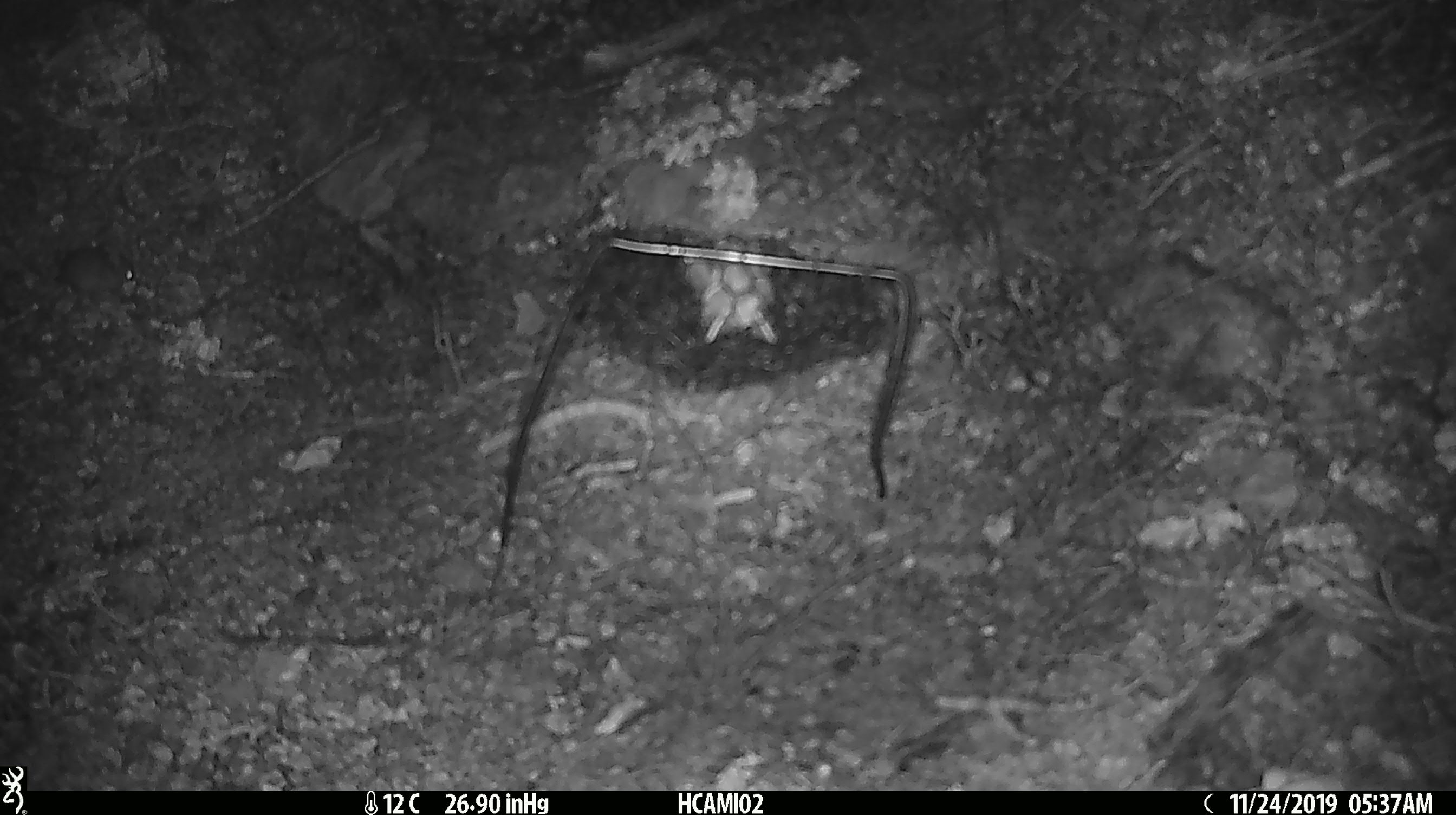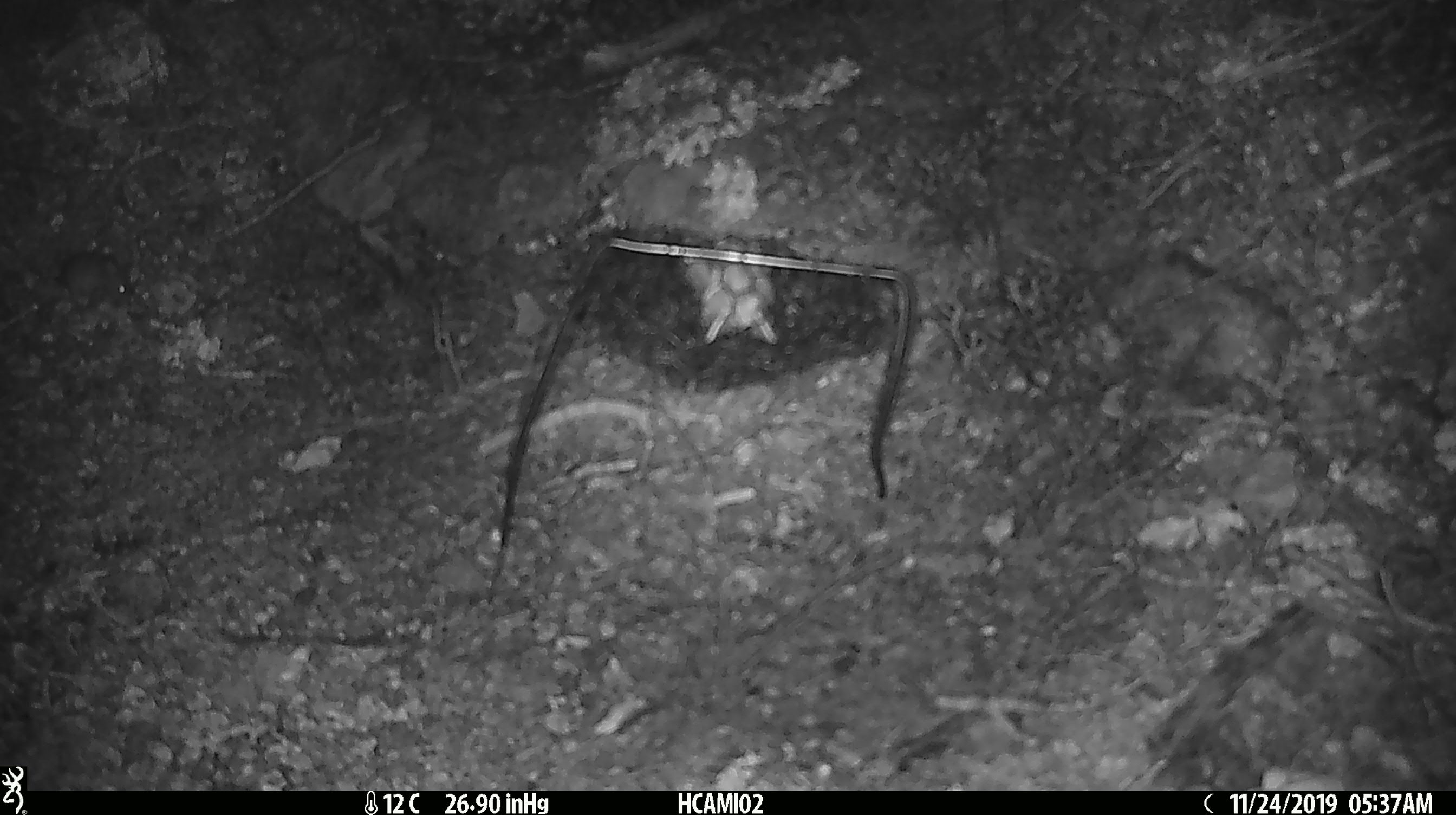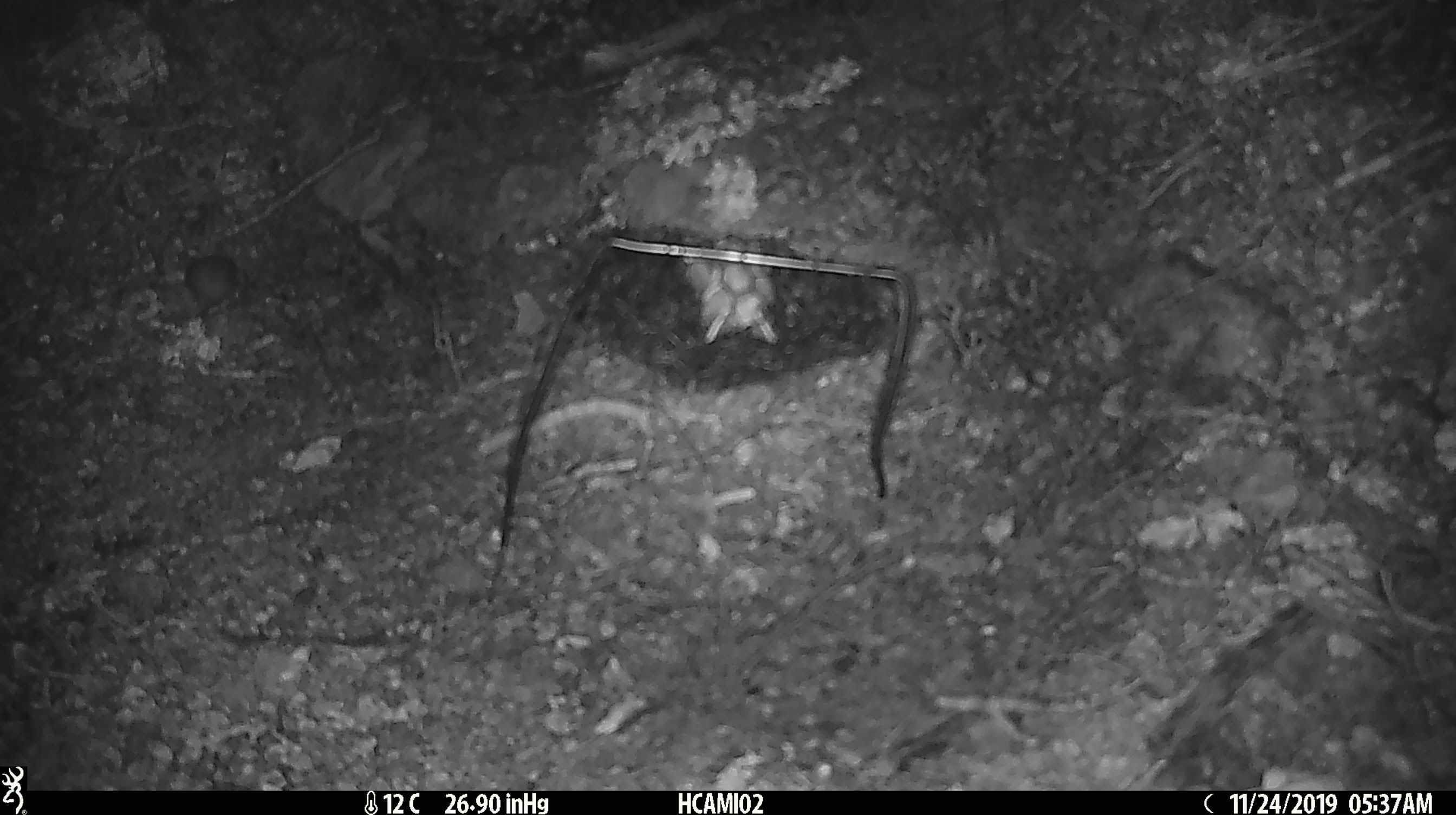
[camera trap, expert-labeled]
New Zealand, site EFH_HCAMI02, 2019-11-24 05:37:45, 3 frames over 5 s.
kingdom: Animalia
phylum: Chordata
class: Mammalia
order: Rodentia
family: Muridae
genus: Mus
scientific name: Mus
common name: mouse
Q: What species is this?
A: Mouse (Mus).